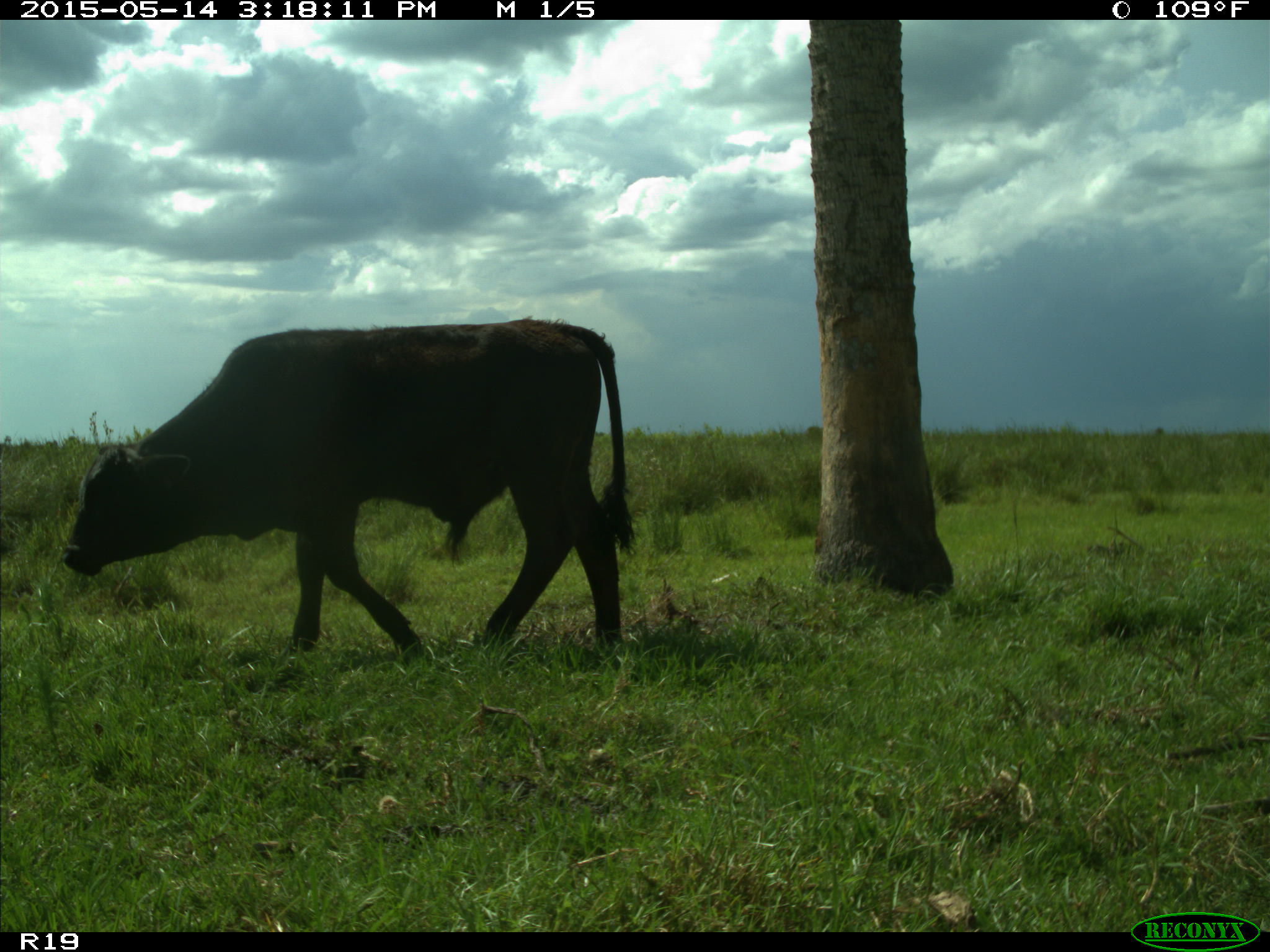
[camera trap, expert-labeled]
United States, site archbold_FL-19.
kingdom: Animalia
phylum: Chordata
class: Mammalia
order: Artiodactyla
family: Bovidae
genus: Bos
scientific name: Bos taurus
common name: domestic cow